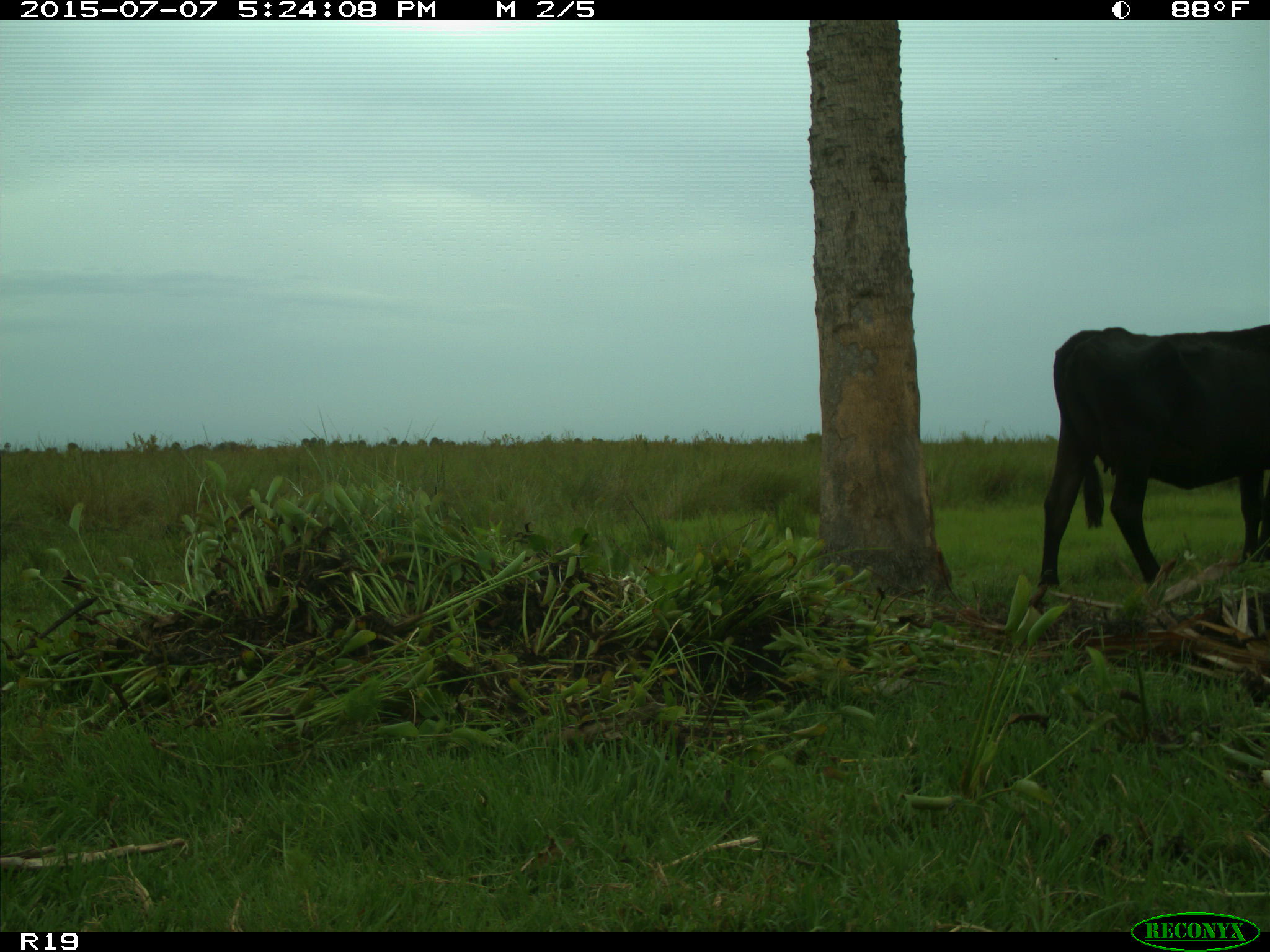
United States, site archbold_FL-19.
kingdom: Animalia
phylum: Chordata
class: Mammalia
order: Artiodactyla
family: Bovidae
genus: Bos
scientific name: Bos taurus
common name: domestic cow